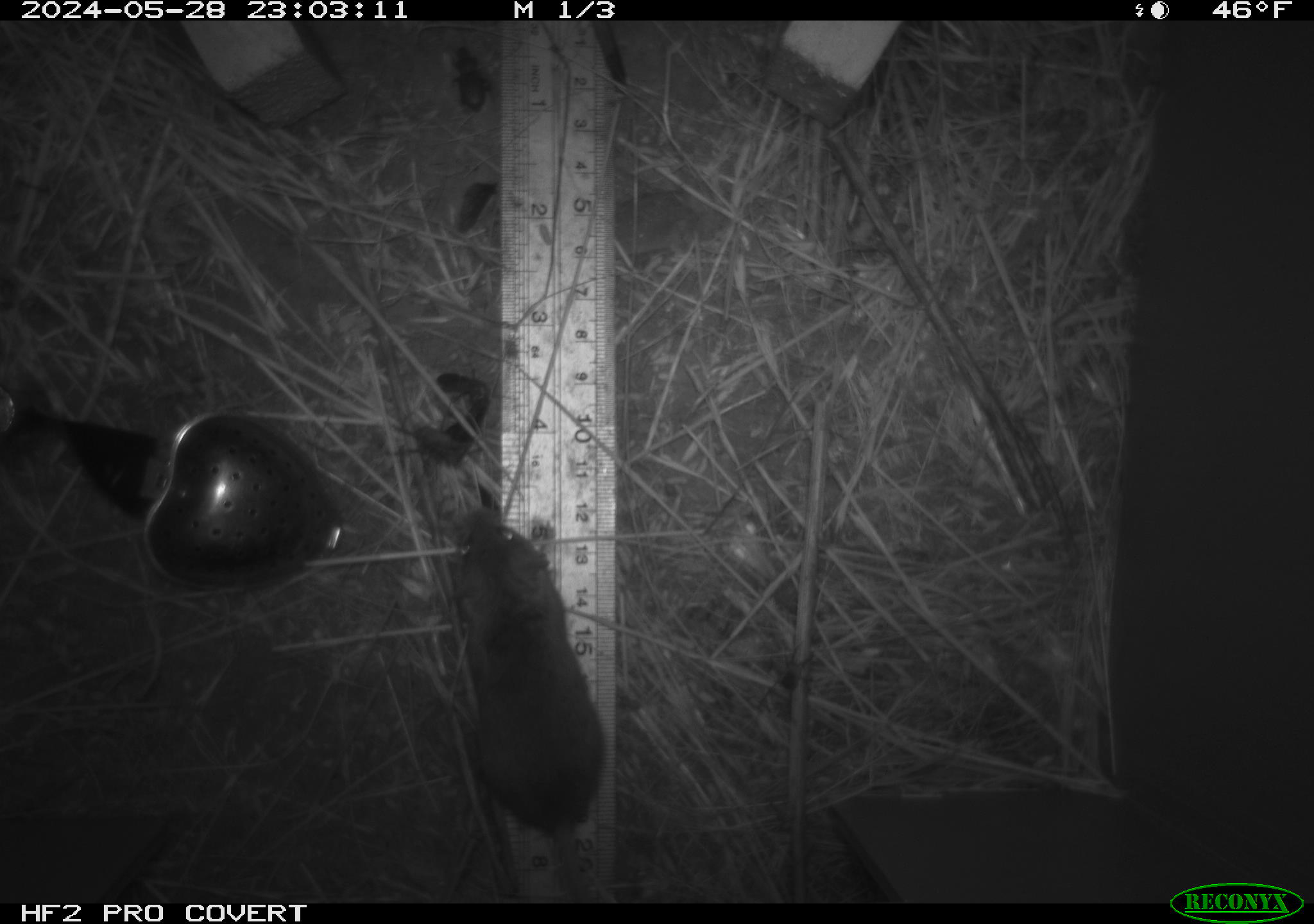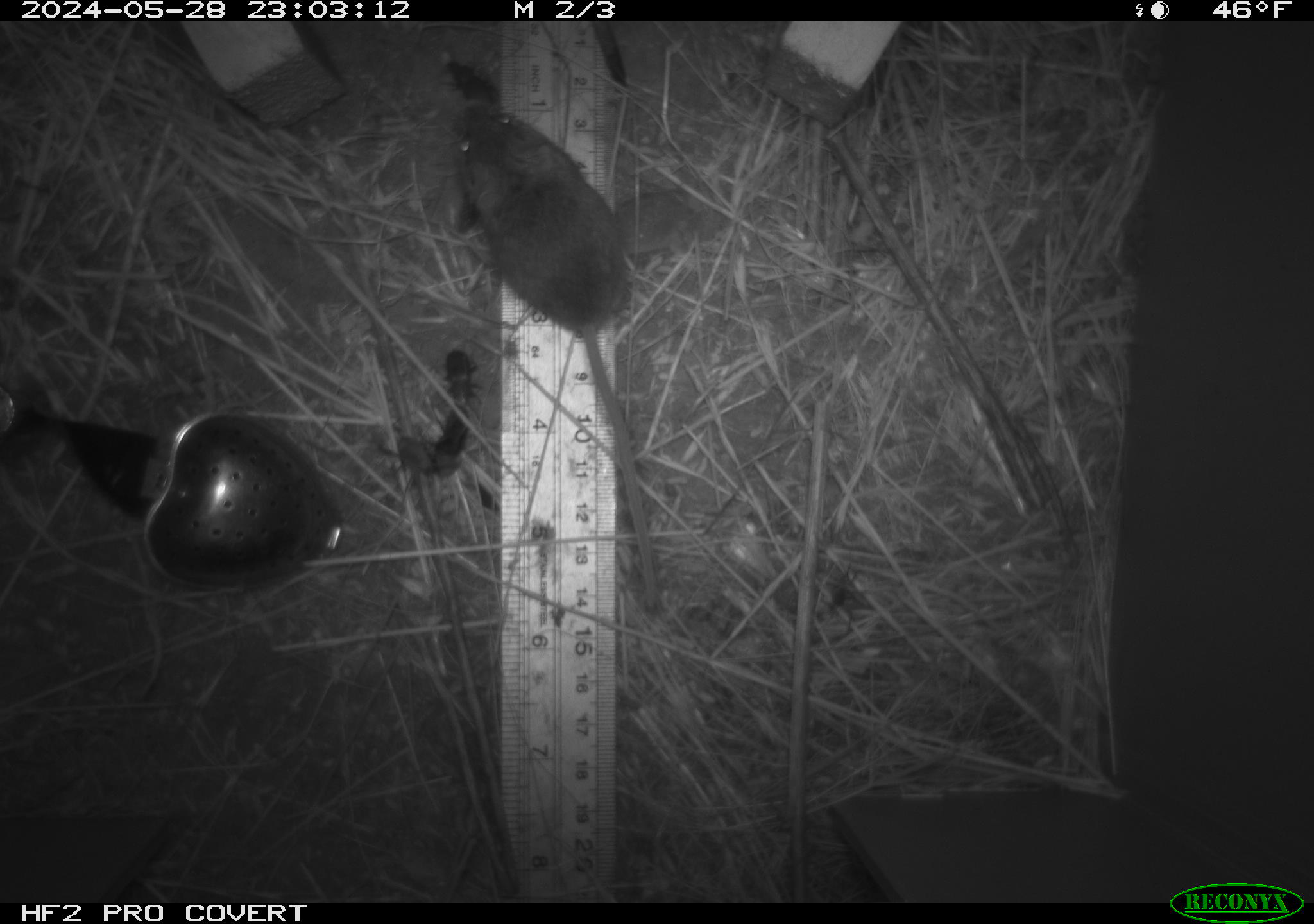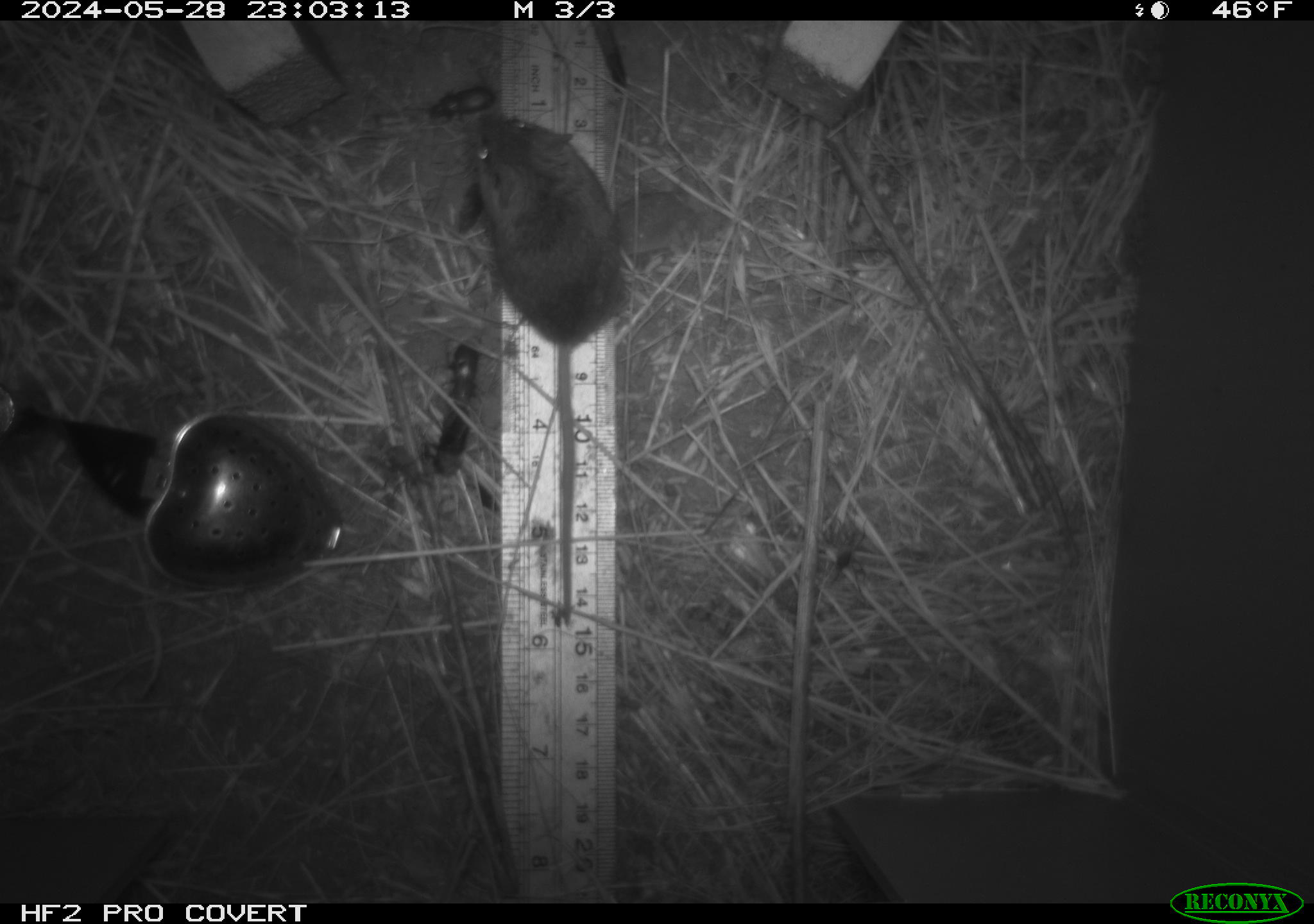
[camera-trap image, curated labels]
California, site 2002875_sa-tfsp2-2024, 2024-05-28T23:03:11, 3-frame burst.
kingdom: Animalia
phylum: Arthropoda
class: Arachnida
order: Araneae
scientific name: Araneae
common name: spider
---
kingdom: Animalia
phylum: Arthropoda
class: Insecta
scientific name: Insecta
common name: insect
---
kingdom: Animalia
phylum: Chordata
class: Mammalia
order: Rodentia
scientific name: Rodentia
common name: mouse species